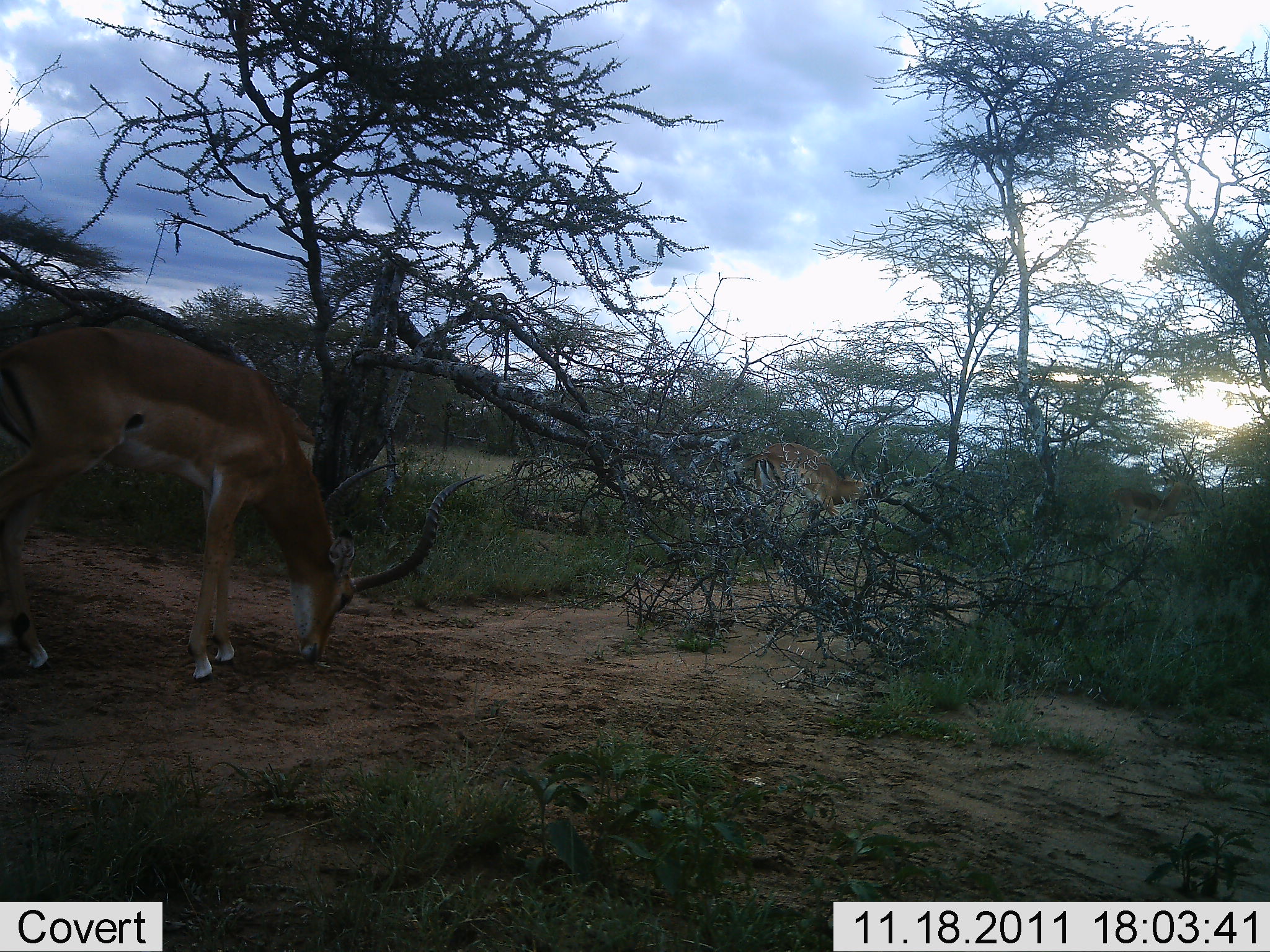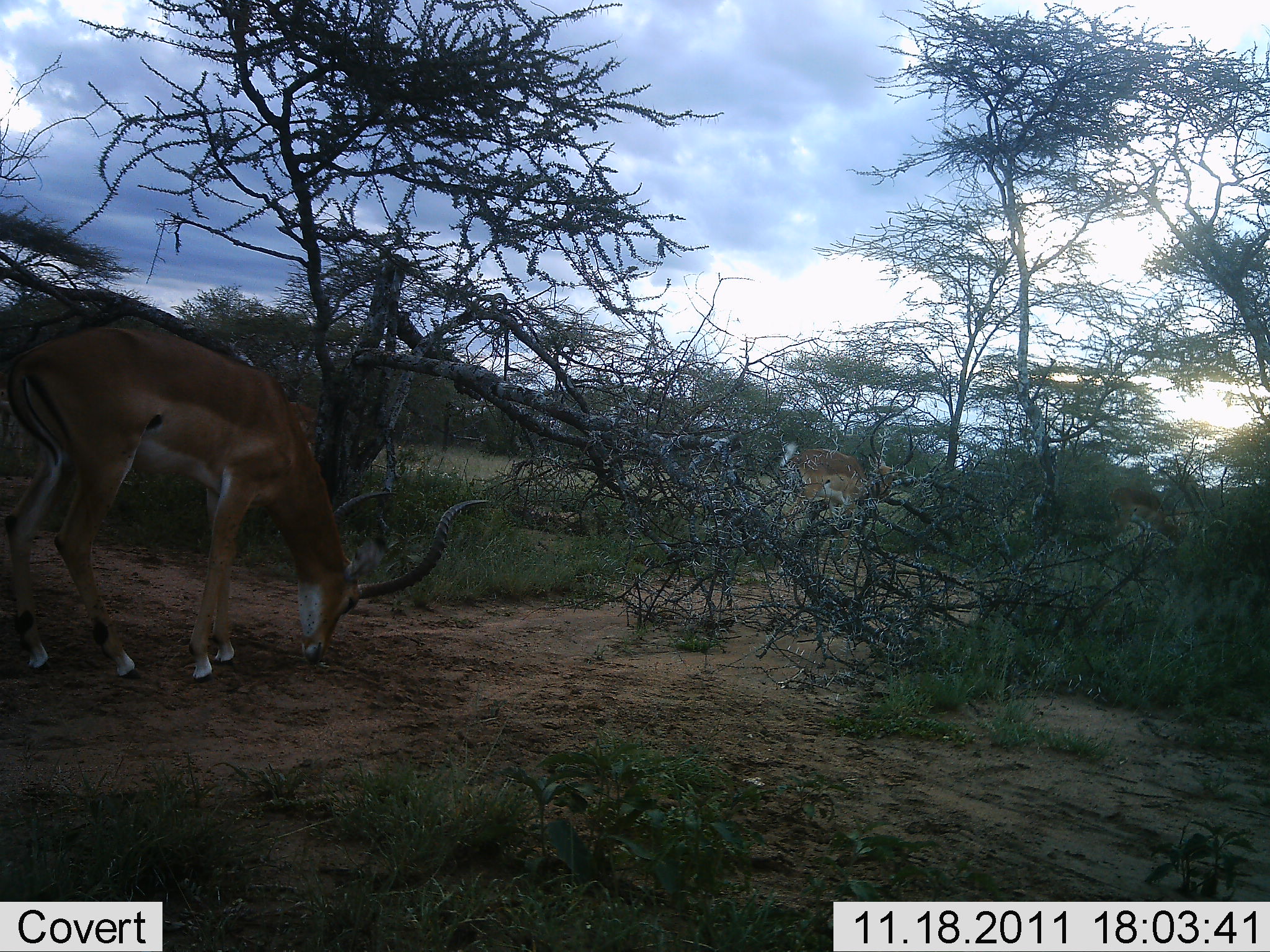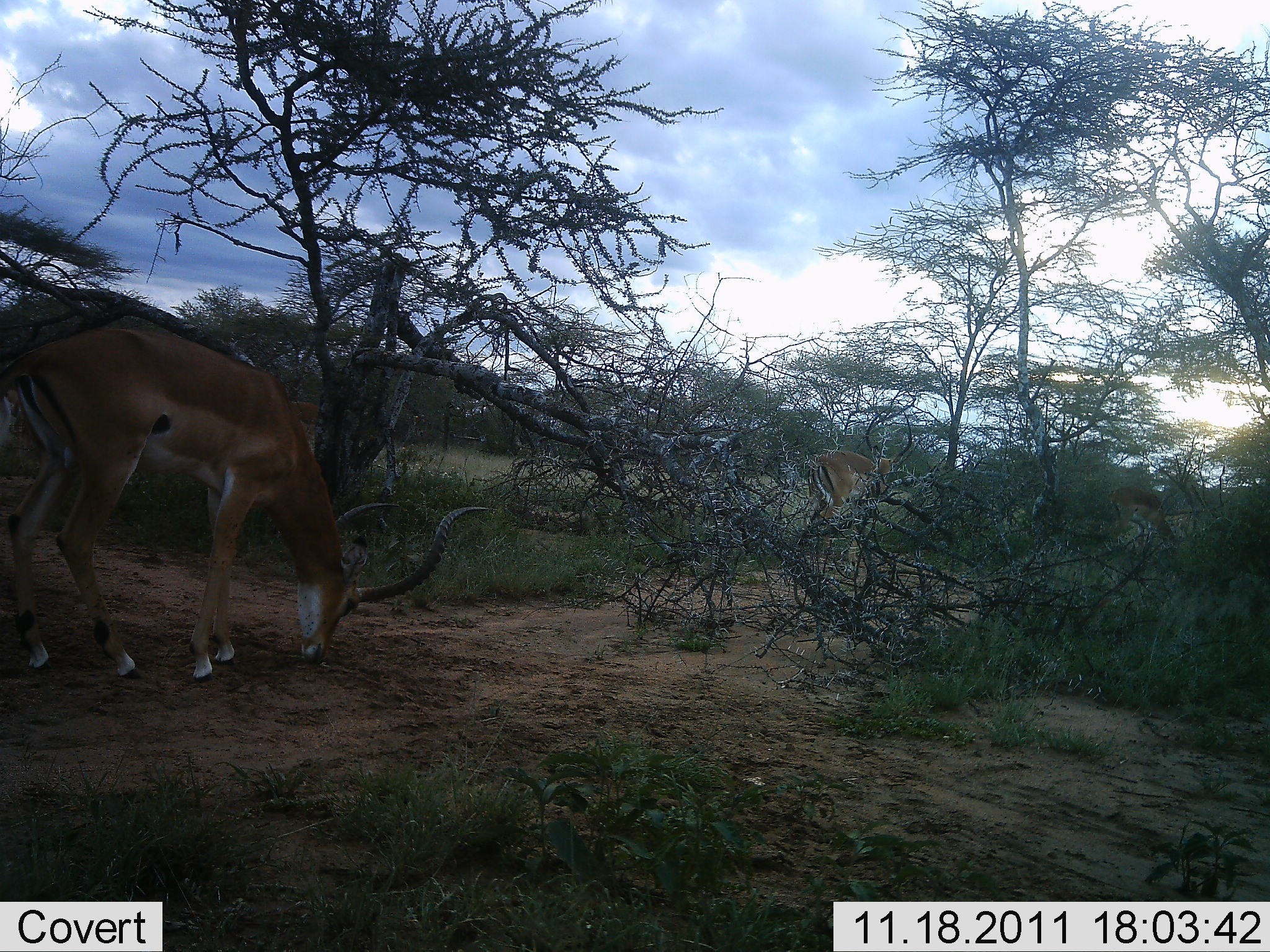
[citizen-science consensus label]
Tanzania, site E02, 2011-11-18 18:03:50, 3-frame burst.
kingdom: Animalia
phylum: Chordata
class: Mammalia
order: Artiodactyla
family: Bovidae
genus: Aepyceros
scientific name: Aepyceros melampus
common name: impala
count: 3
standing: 33%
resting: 0%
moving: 47%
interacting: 0%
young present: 0%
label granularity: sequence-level